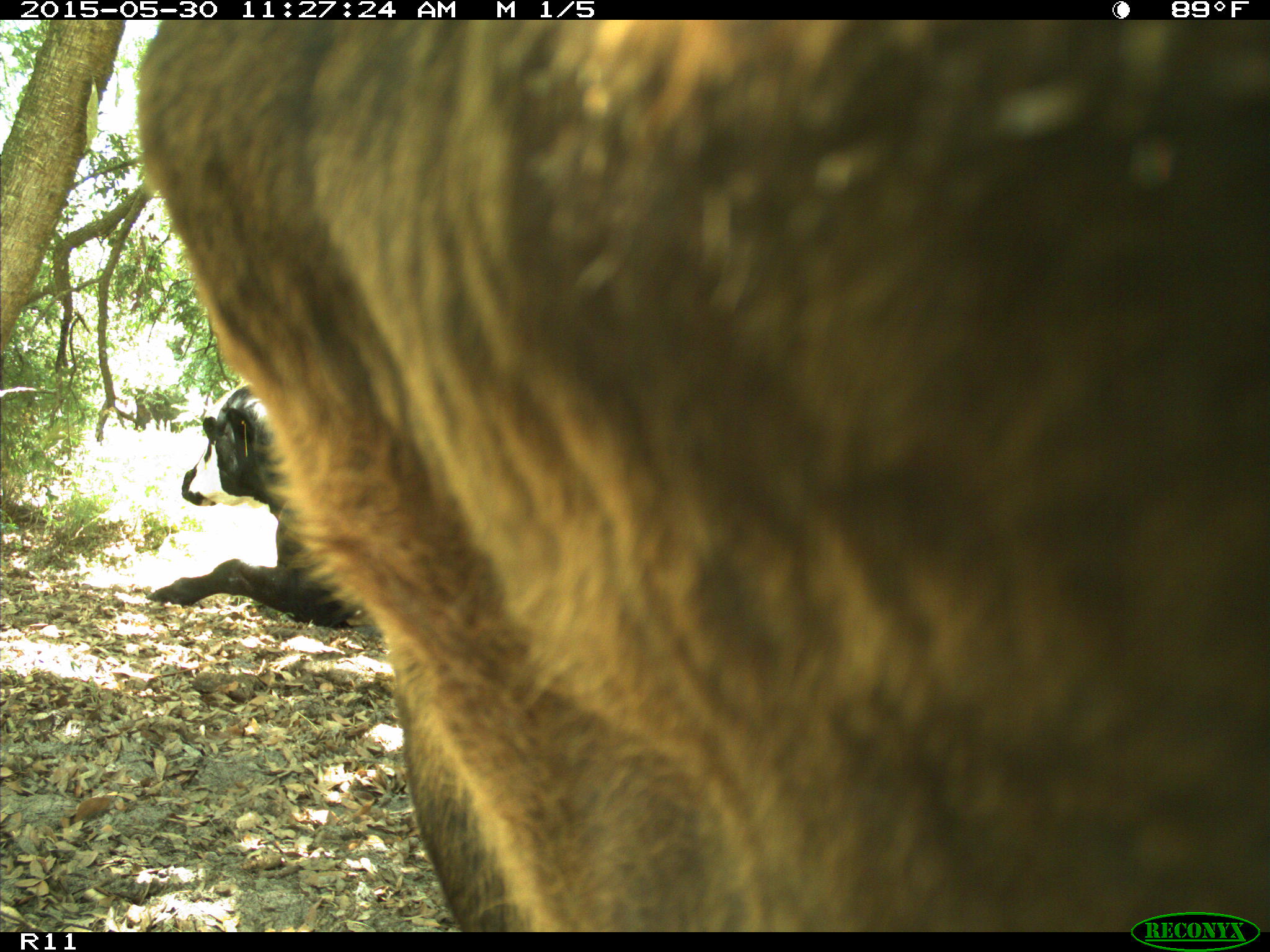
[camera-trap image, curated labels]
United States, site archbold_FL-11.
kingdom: Animalia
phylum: Chordata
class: Mammalia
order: Artiodactyla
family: Bovidae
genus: Bos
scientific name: Bos taurus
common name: domestic cow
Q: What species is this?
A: Bos taurus (domestic cow).